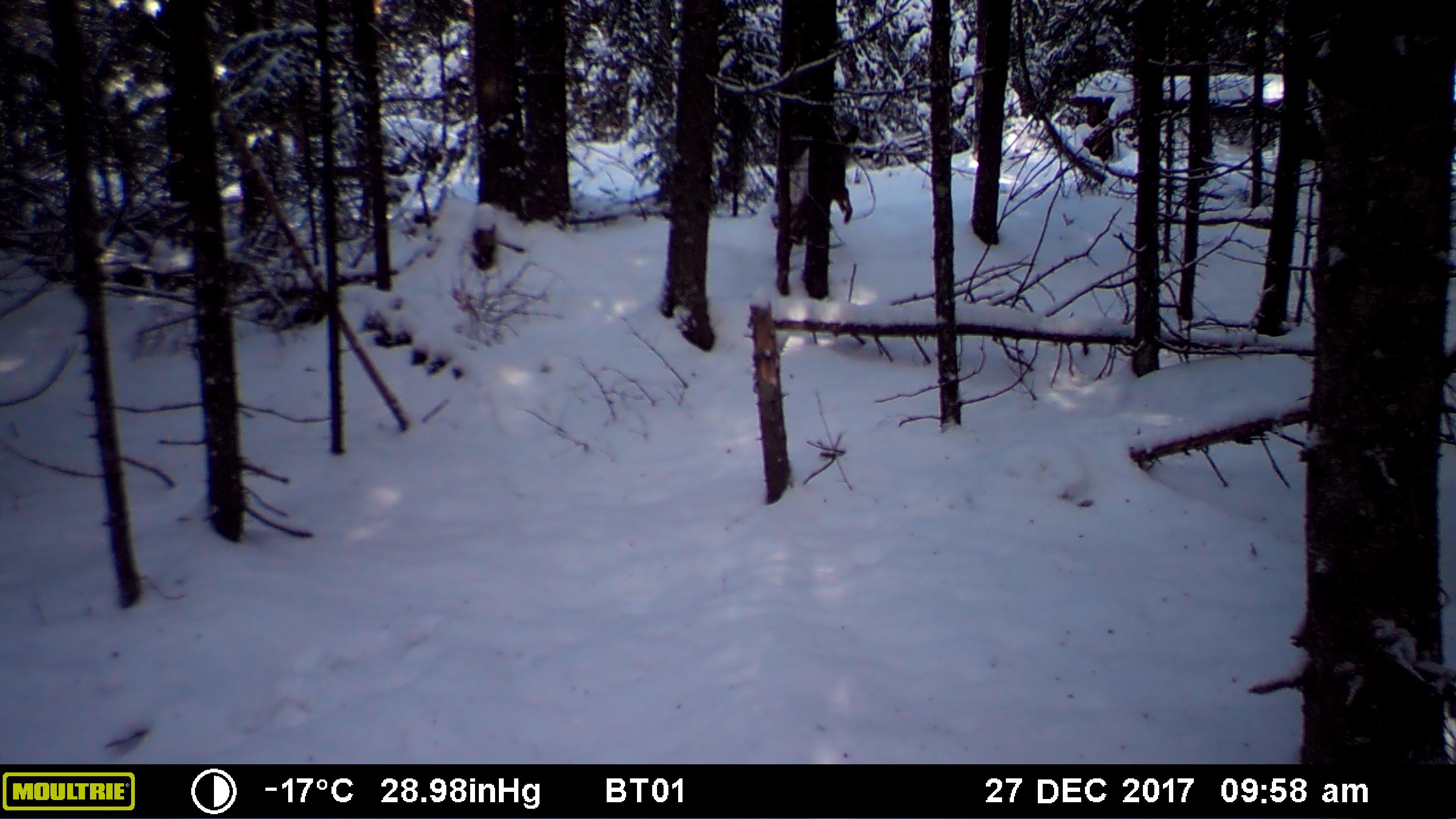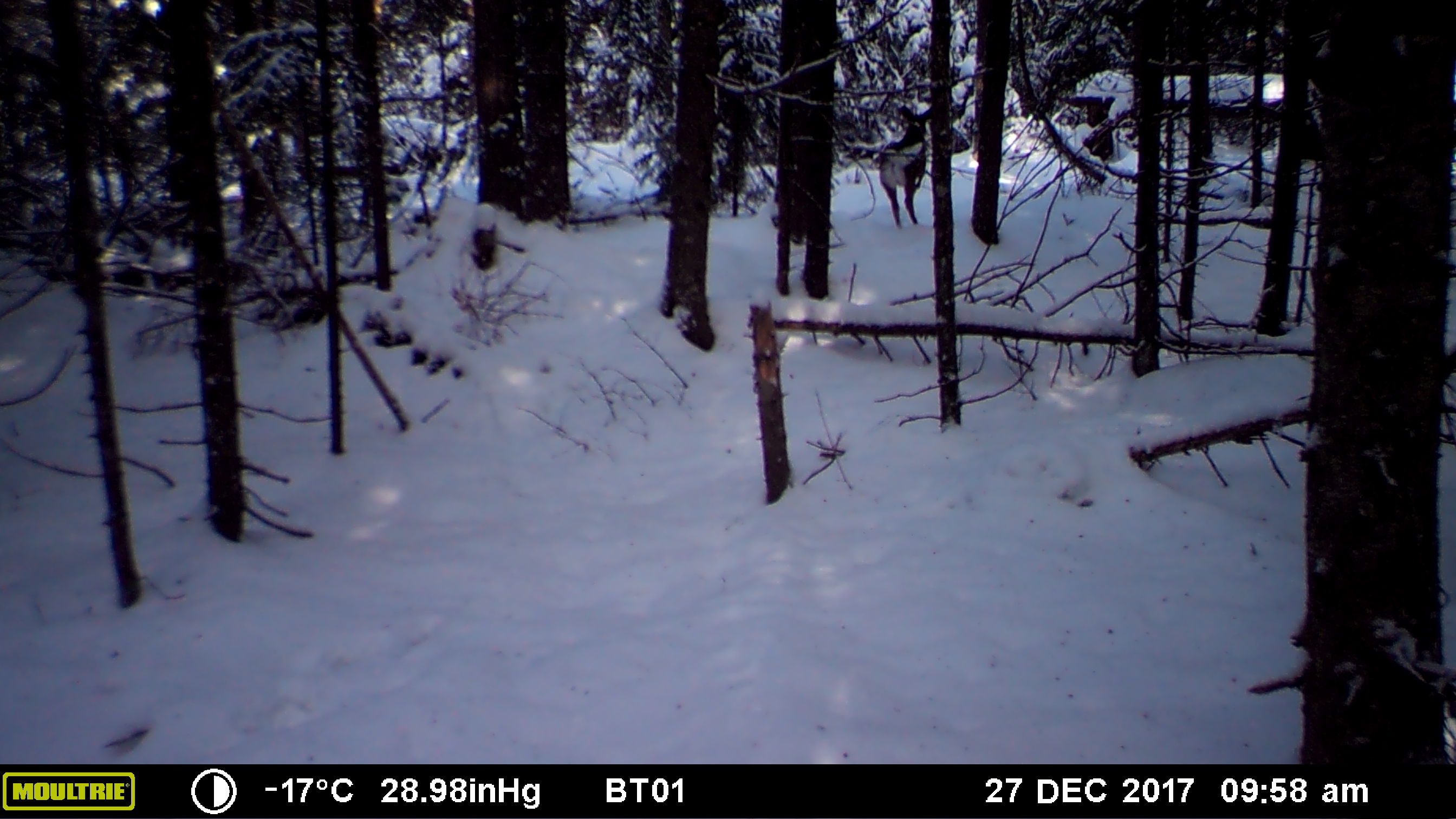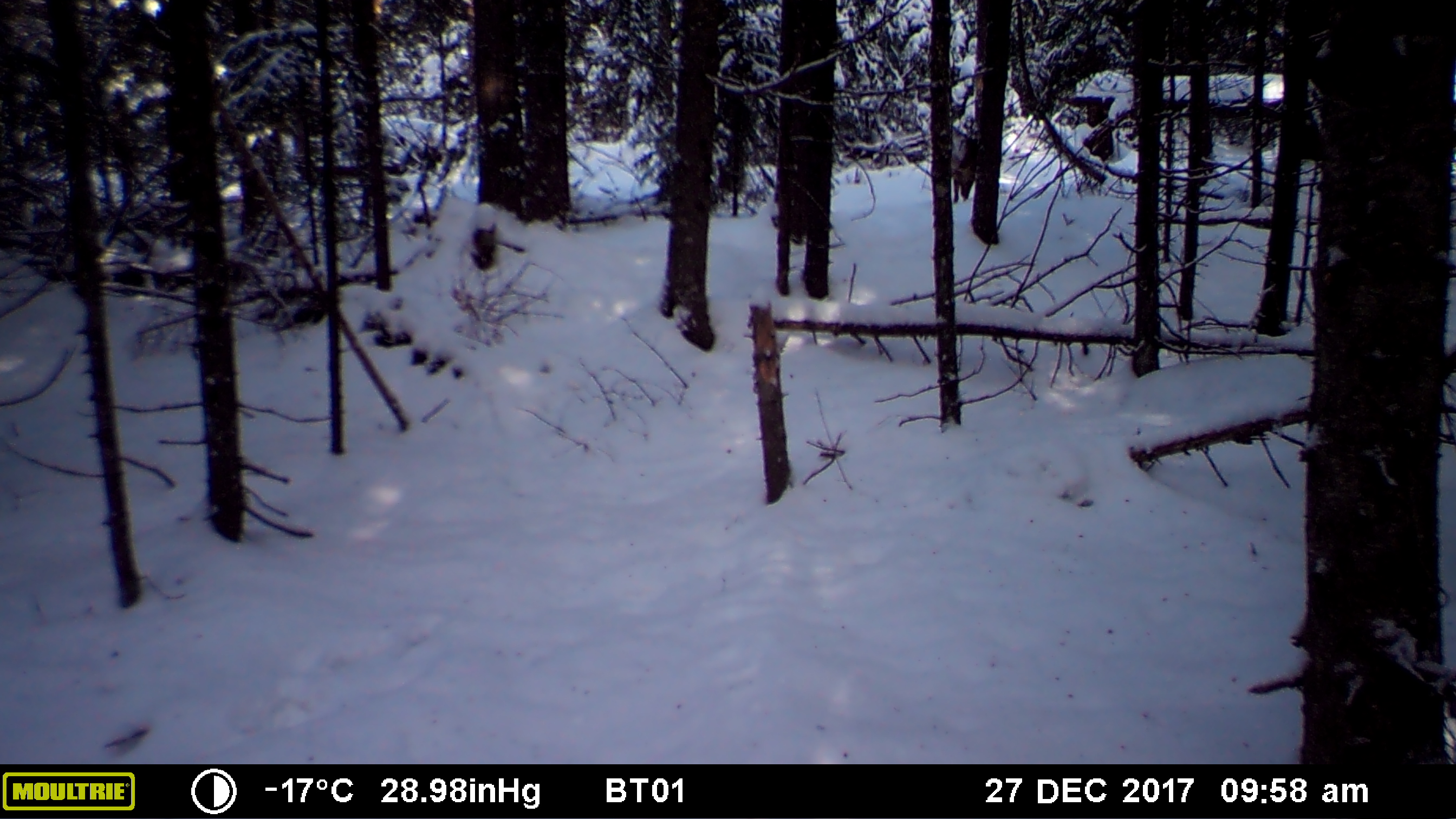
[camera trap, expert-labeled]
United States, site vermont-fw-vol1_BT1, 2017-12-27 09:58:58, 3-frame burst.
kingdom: Animalia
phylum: Chordata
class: Mammalia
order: Artiodactyla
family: Cervidae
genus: Odocoileus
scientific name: Odocoileus virginianus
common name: white-tailed deer